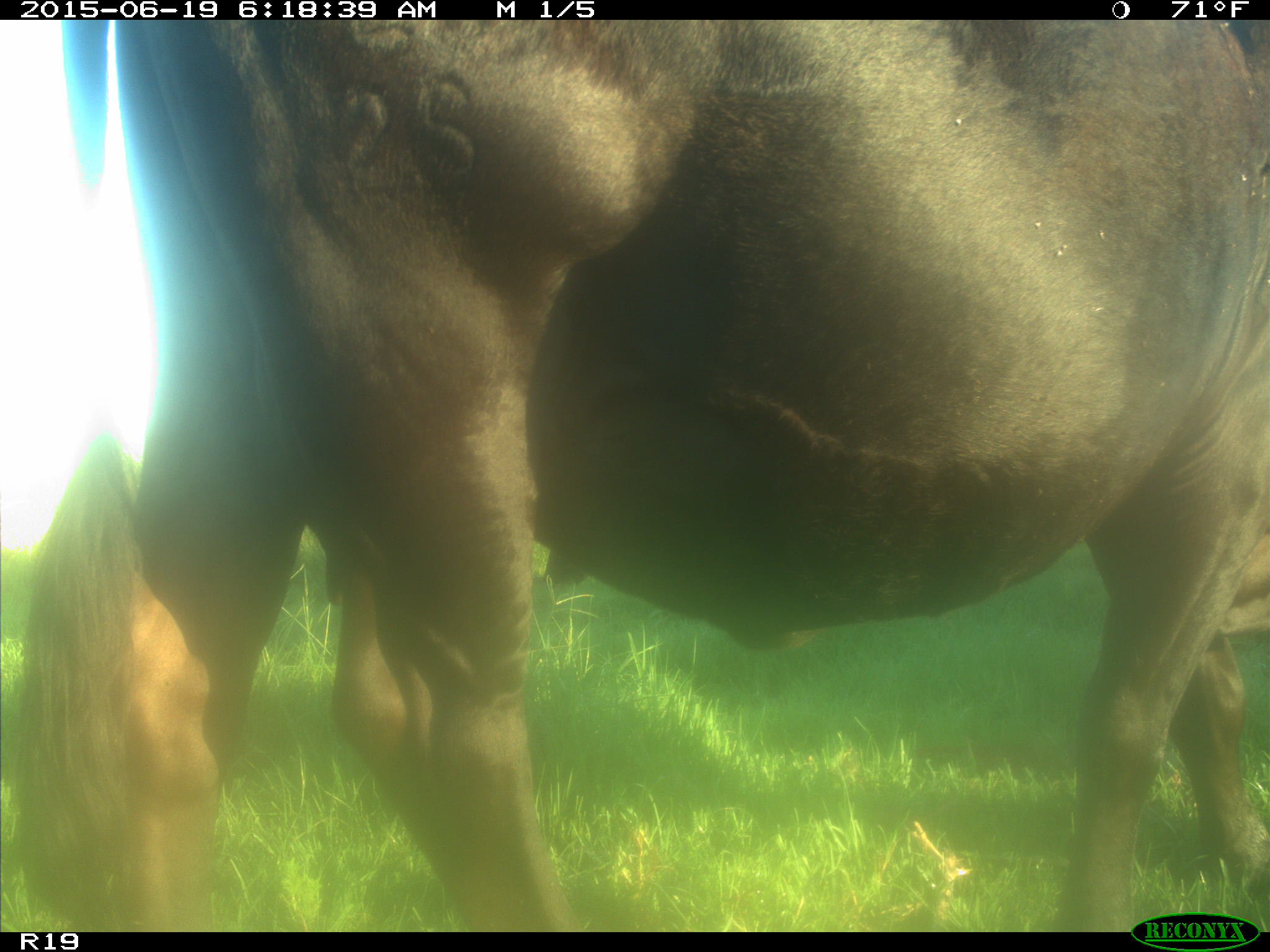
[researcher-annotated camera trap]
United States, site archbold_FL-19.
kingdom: Animalia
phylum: Chordata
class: Mammalia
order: Artiodactyla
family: Bovidae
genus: Bos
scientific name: Bos taurus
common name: domestic cow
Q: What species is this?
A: Bos taurus (domestic cow).